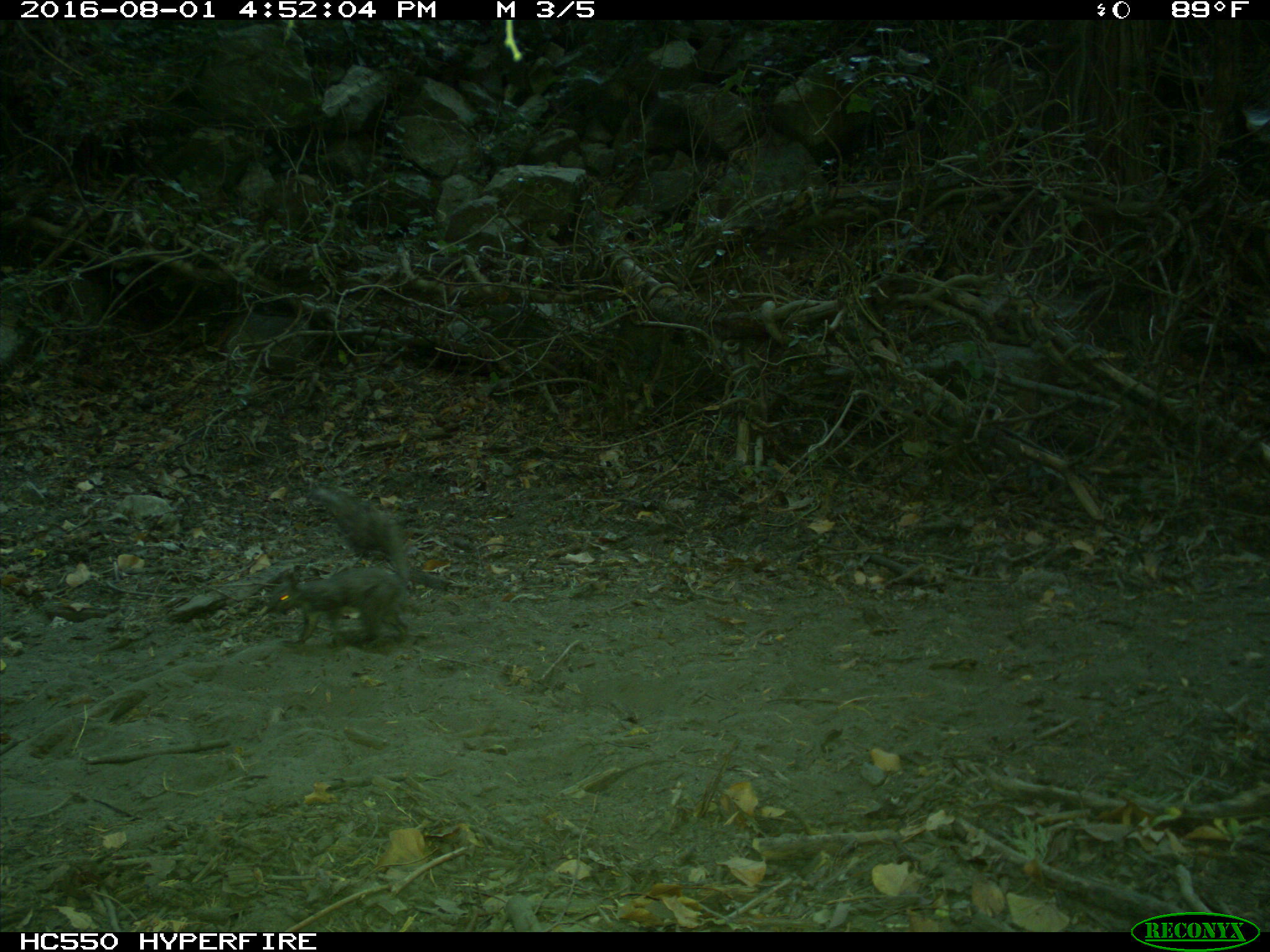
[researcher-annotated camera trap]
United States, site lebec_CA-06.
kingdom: Animalia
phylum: Chordata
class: Mammalia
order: Rodentia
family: Sciuridae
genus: Sciurus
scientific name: Sciurus carolinensis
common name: eastern gray squirrel